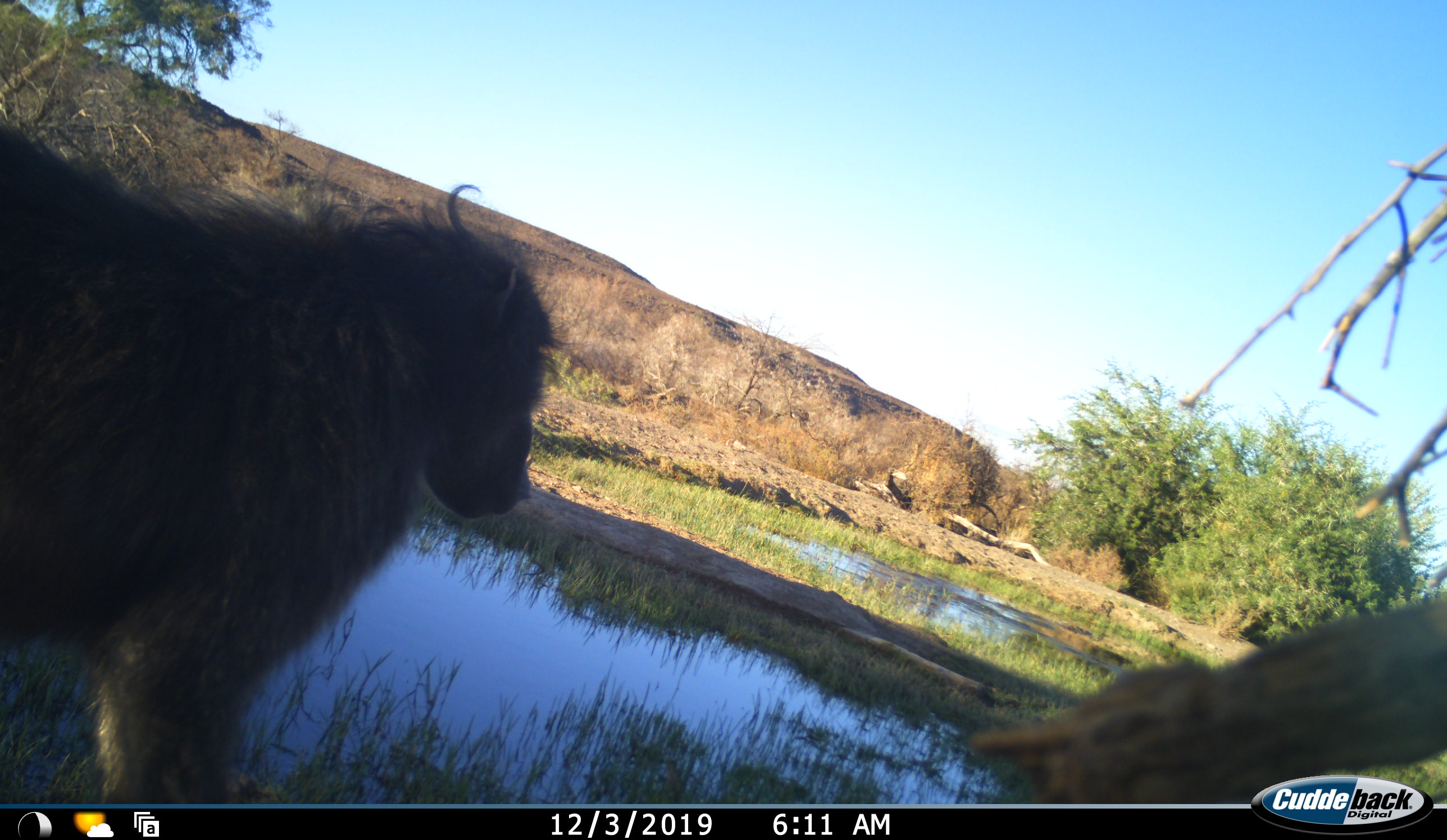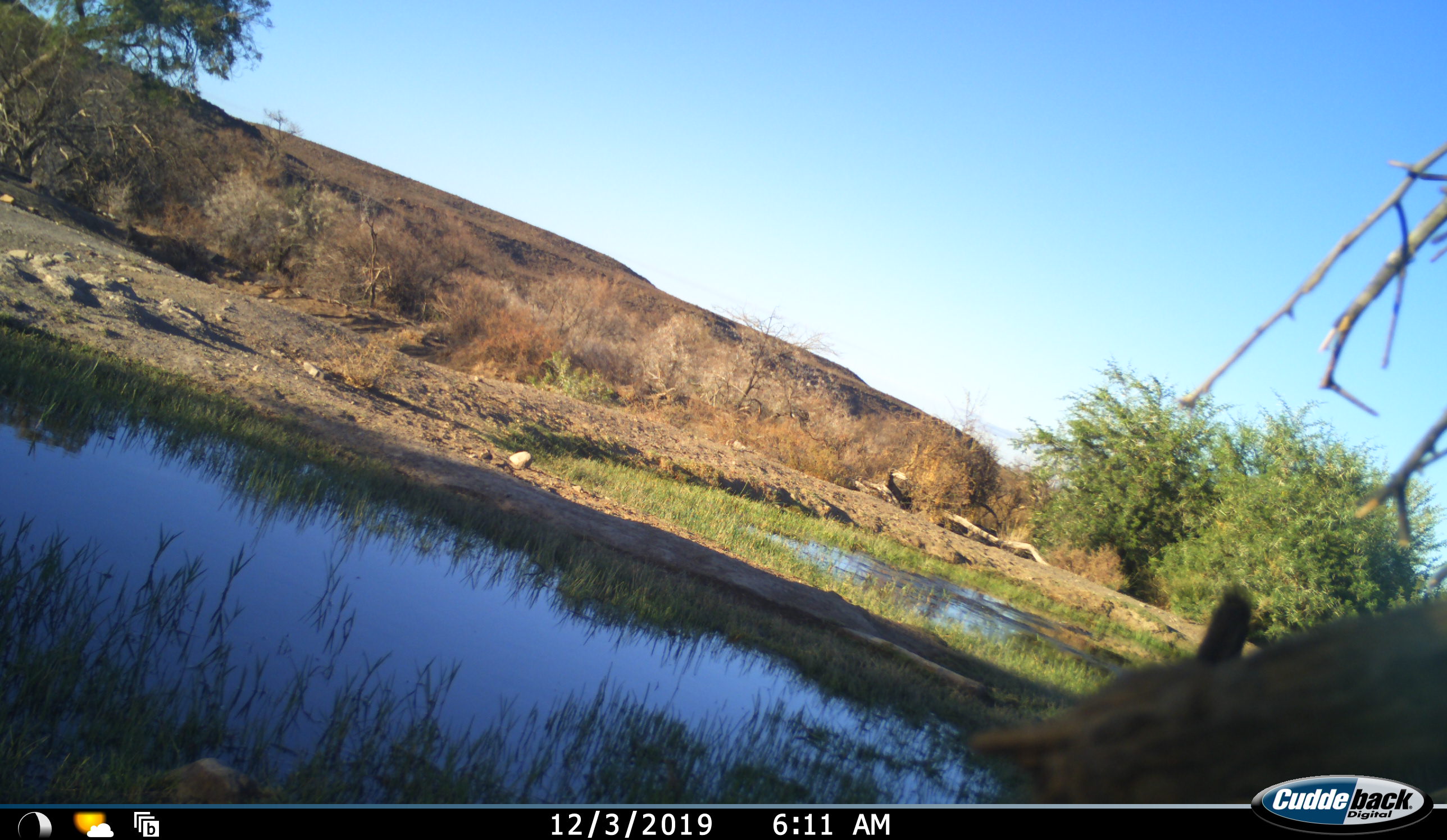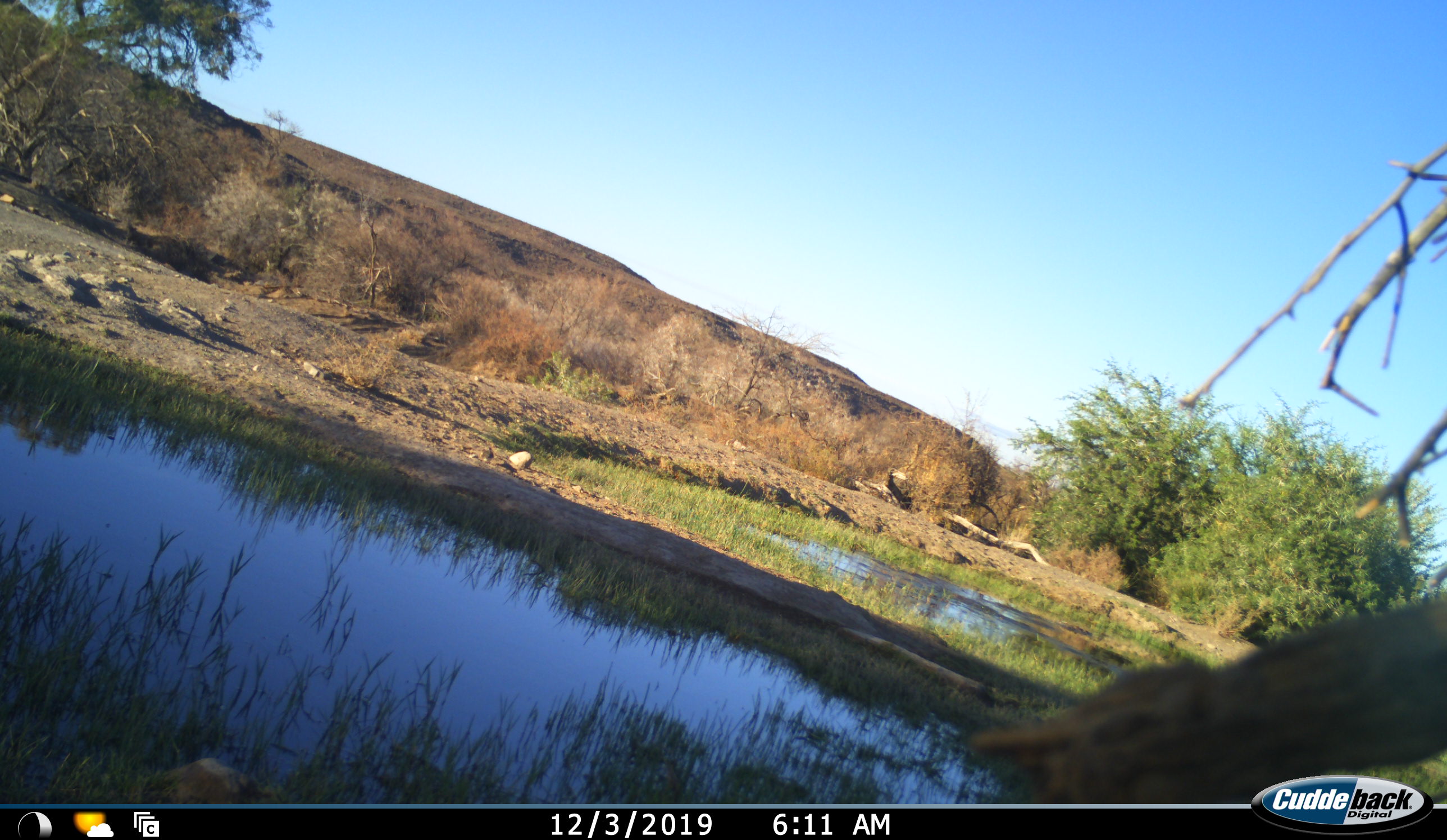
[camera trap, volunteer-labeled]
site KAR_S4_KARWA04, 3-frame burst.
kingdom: Animalia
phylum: Chordata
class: Mammalia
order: Primates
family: Cercopithecidae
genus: Papio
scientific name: Papio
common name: baboon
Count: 1.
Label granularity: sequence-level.